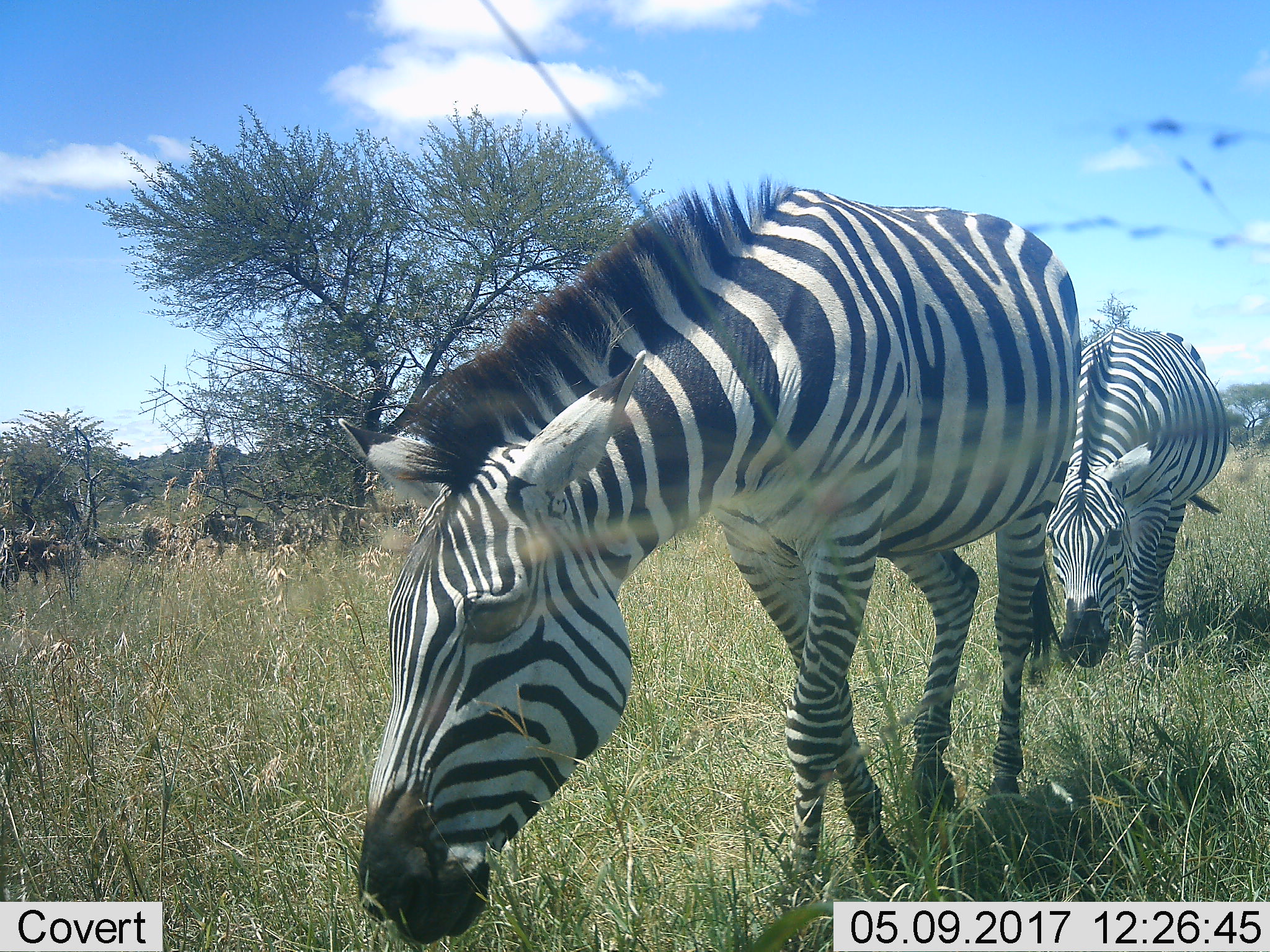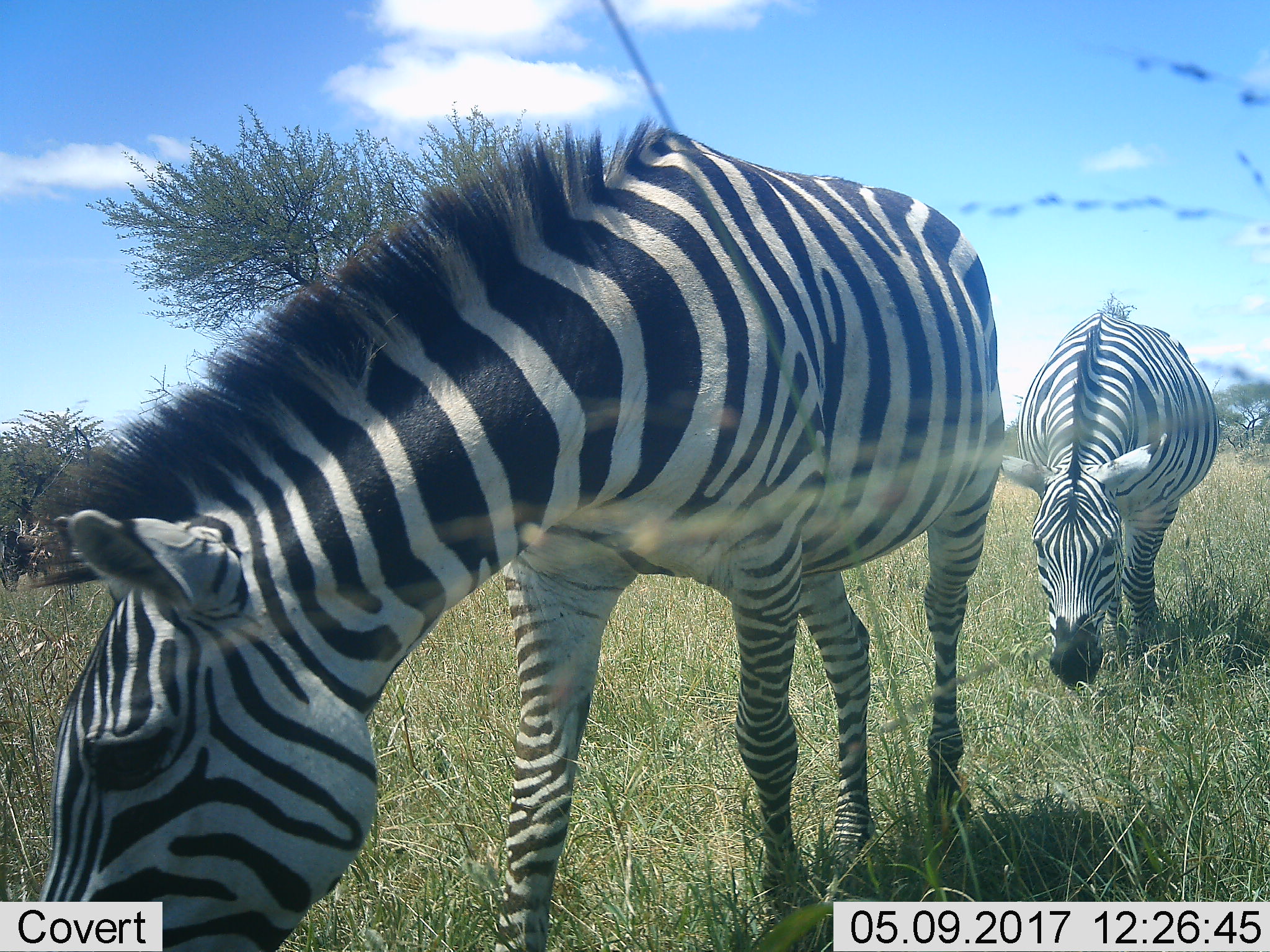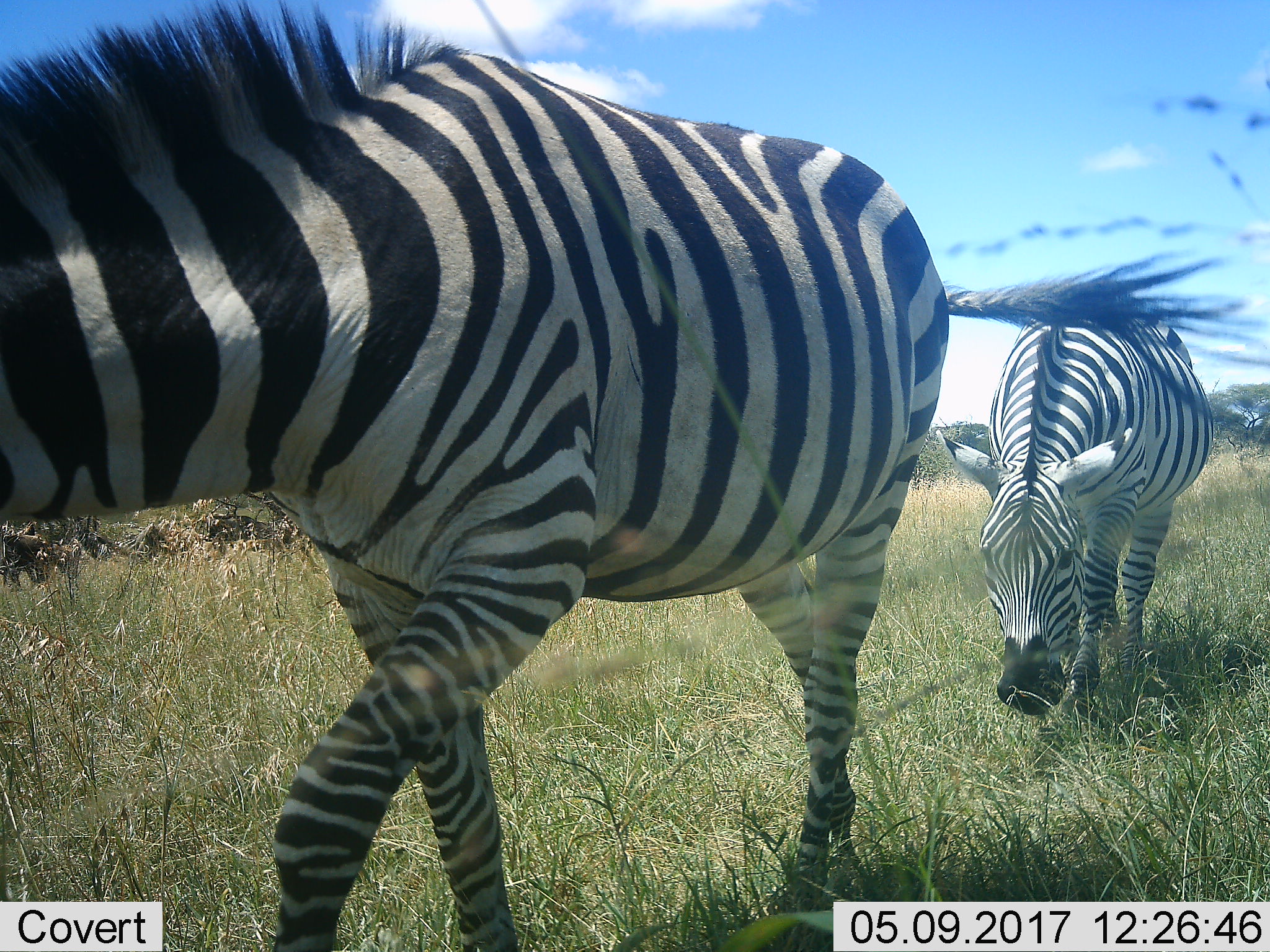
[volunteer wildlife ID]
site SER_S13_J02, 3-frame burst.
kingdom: Animalia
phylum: Chordata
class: Mammalia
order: Perissodactyla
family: Equidae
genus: Equus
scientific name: Equus quagga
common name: plains zebra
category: zebraplains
Zebraplains (plains zebra) (Equus quagga), count 2. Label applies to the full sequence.